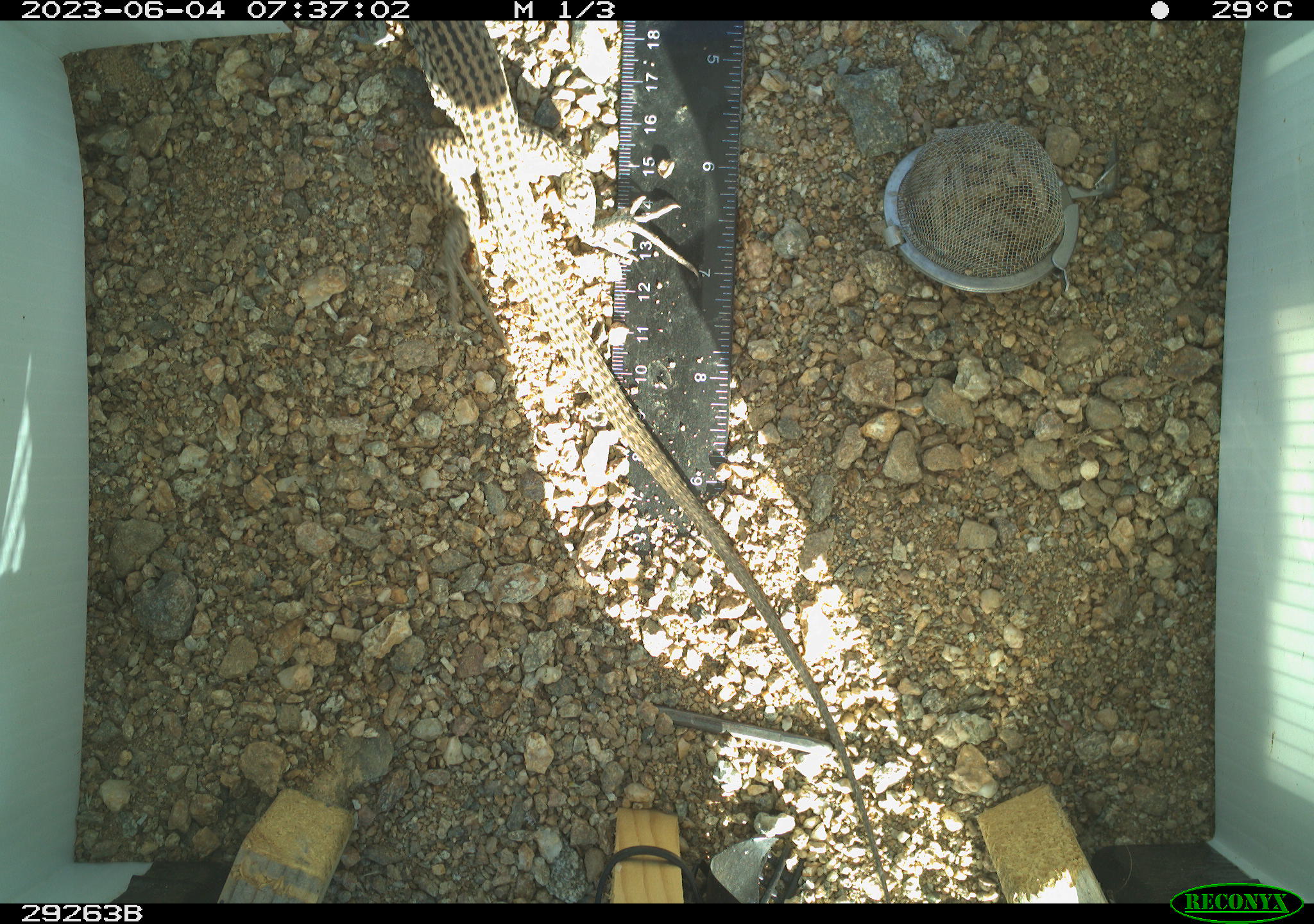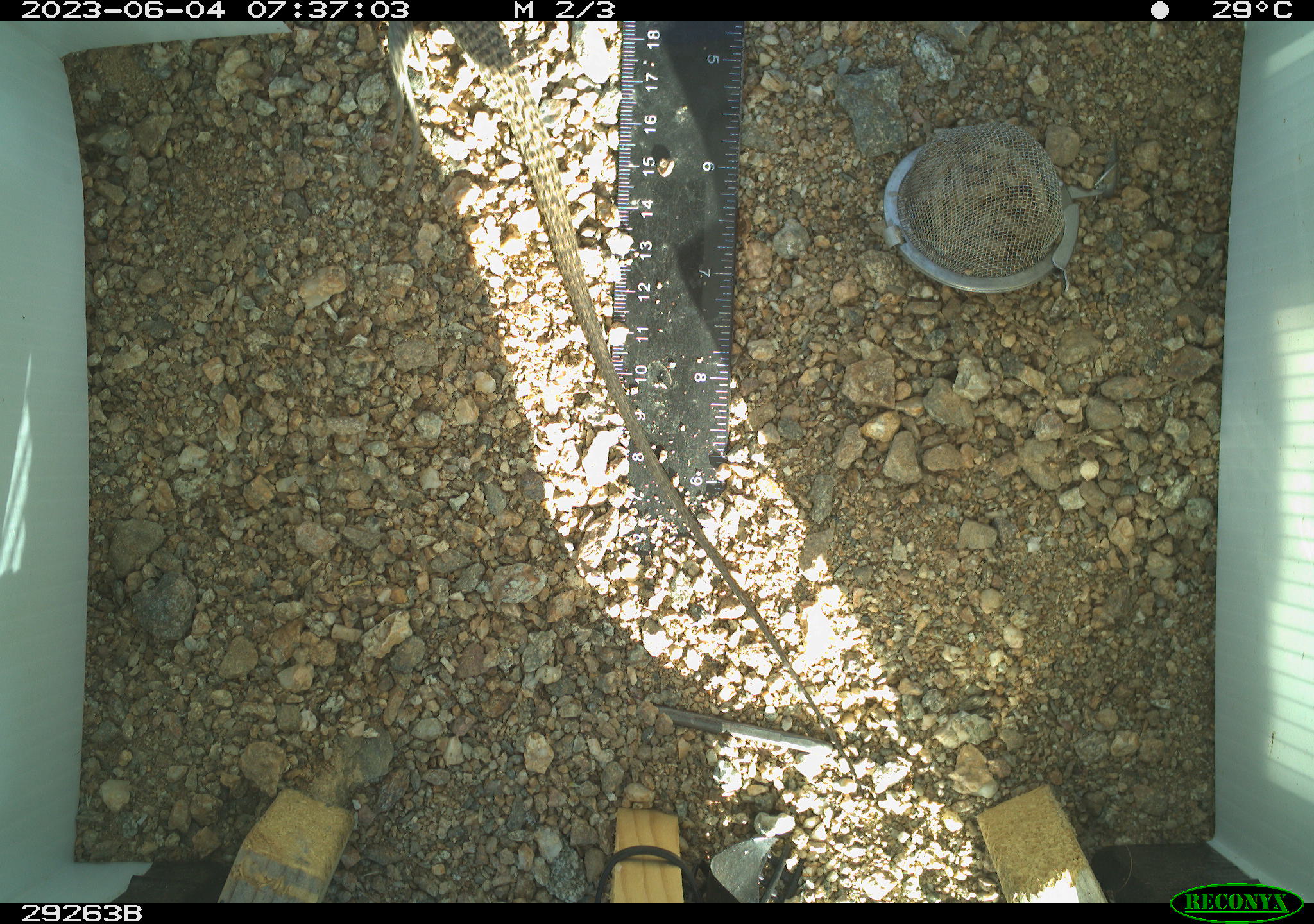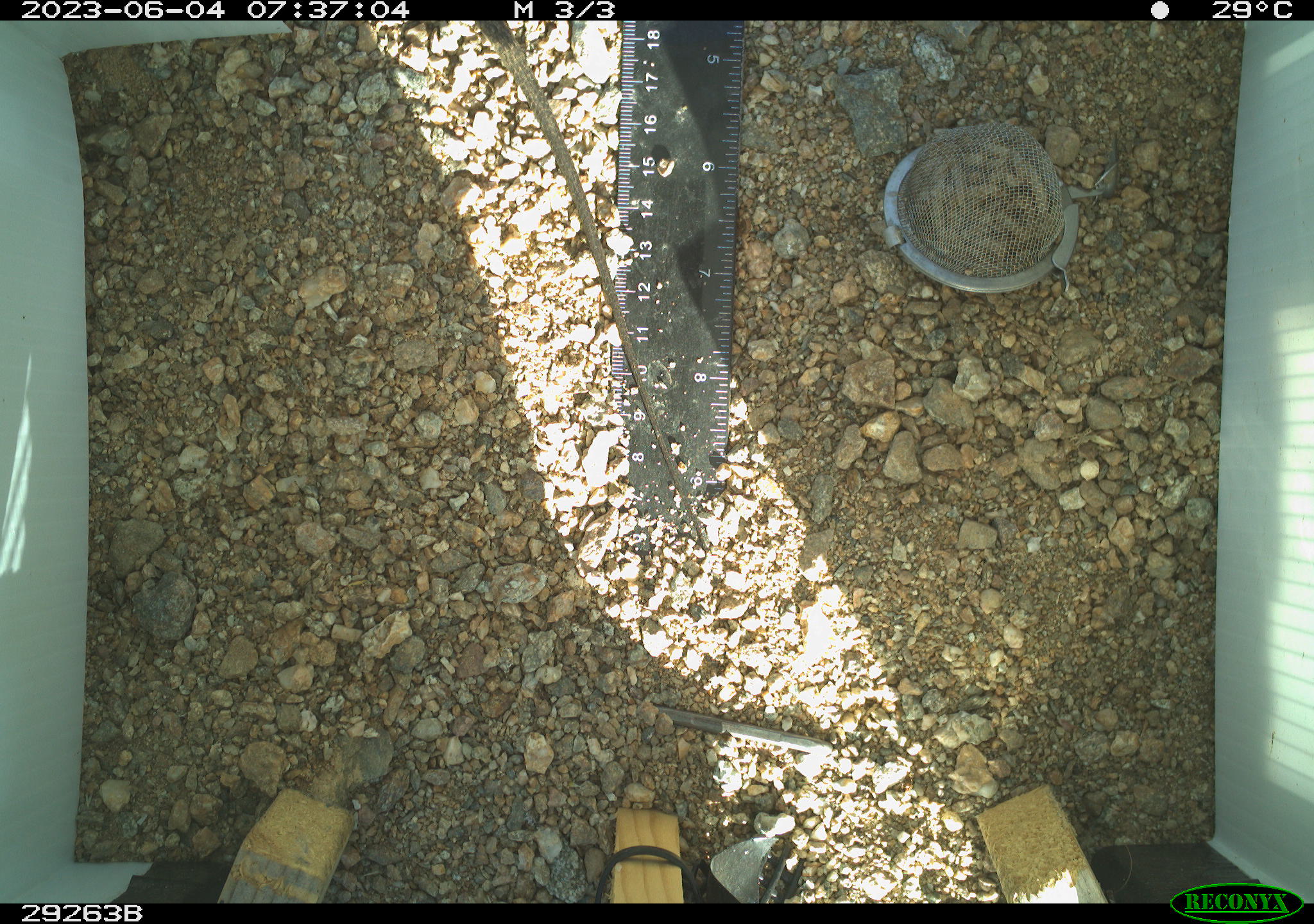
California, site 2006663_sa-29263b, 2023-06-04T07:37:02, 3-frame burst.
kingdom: Animalia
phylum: Chordata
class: Reptilia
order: Squamata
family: Teiidae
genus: Aspidoscelis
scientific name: Aspidoscelis tigris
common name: western whiptail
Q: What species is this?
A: Western whiptail (Aspidoscelis tigris).